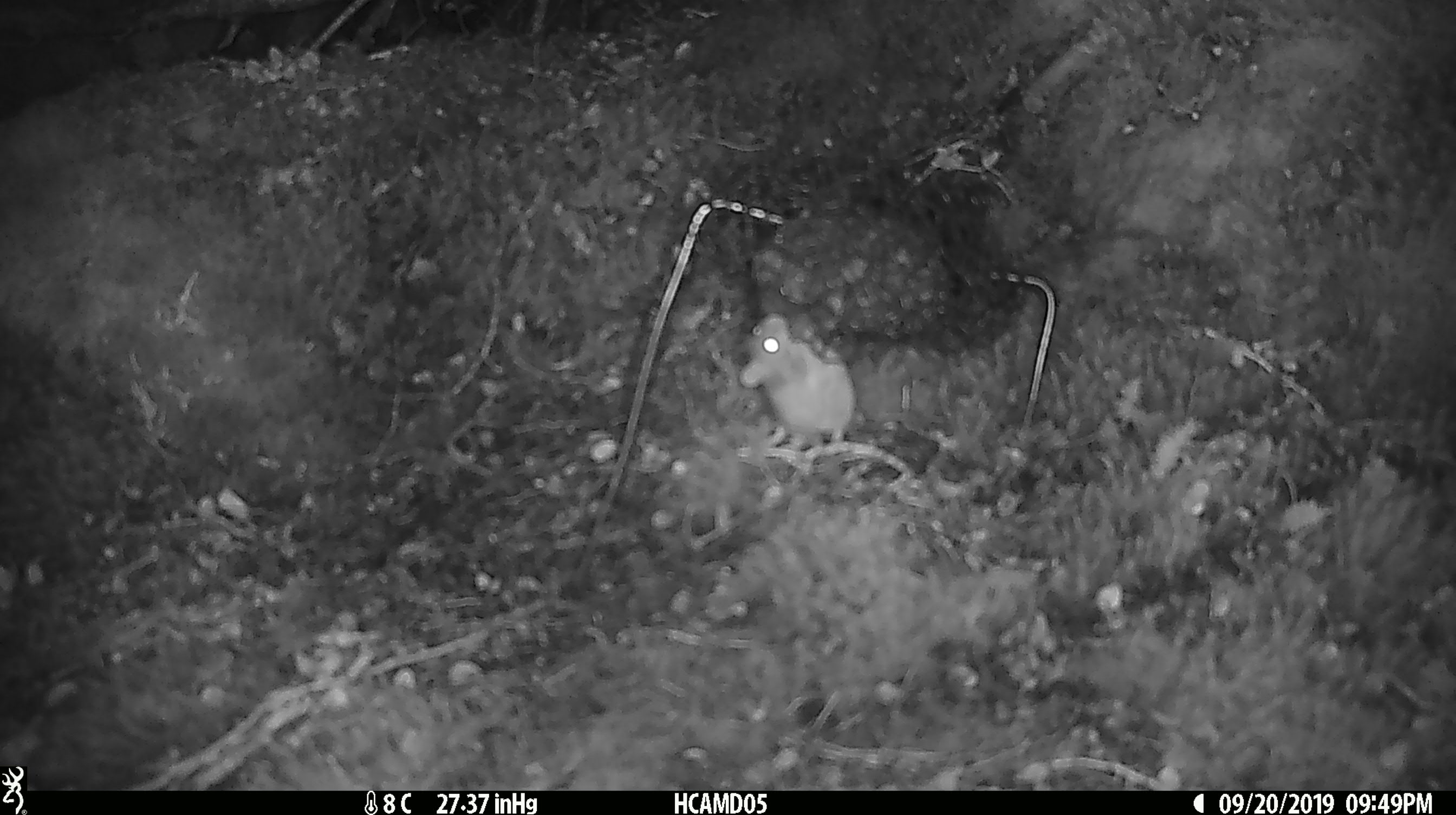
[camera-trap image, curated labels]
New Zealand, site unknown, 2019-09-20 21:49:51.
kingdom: Animalia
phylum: Chordata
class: Mammalia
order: Rodentia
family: Muridae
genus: Mus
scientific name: Mus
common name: mouse